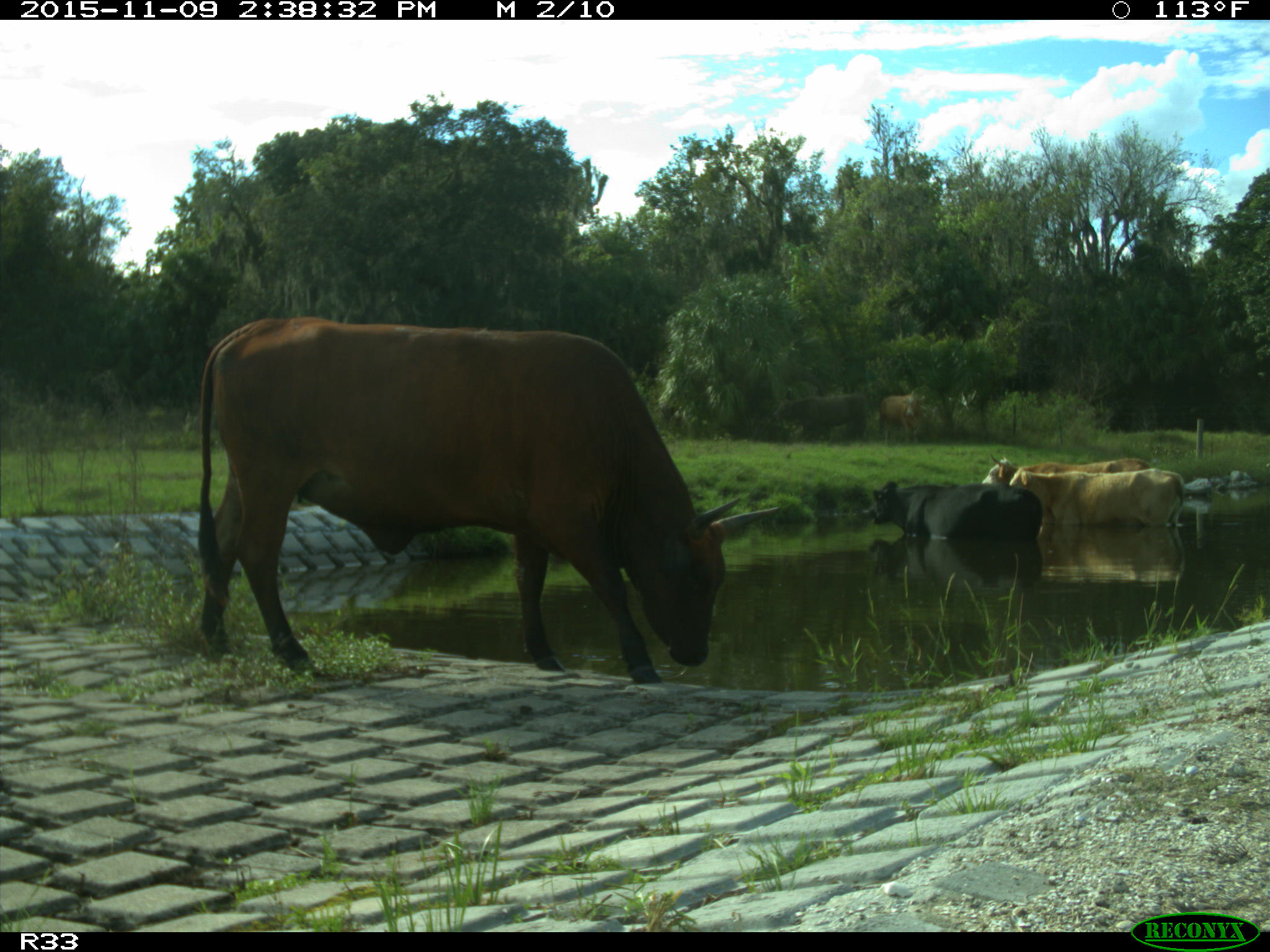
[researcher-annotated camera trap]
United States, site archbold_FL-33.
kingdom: Animalia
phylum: Chordata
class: Mammalia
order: Artiodactyla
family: Bovidae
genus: Bos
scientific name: Bos taurus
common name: domestic cow